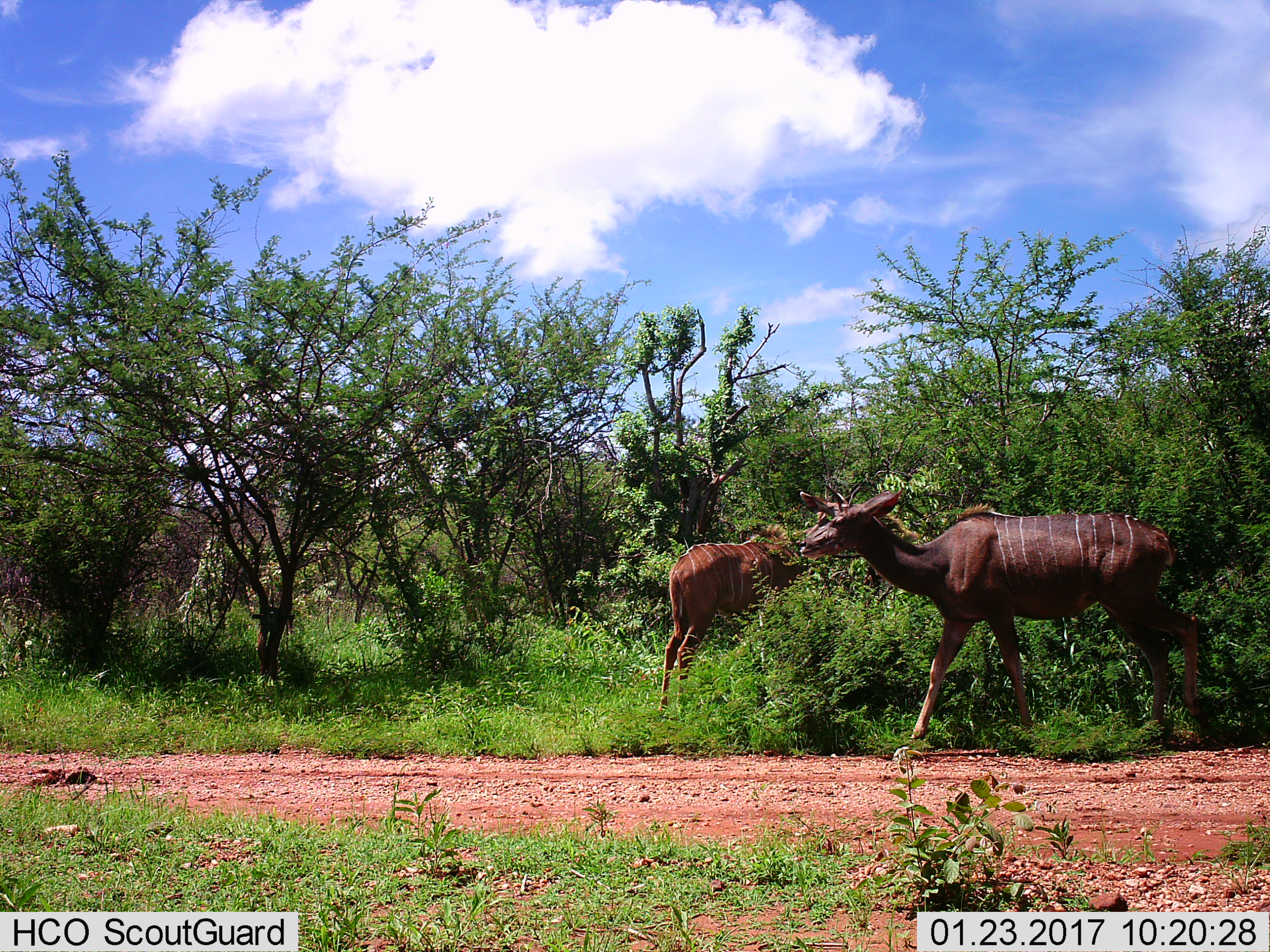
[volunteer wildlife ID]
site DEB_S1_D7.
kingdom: Animalia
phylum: Chordata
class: Mammalia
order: Artiodactyla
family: Bovidae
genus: Tragelaphus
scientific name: Tragelaphus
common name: kudu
Kudu (Tragelaphus), count 2. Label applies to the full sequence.